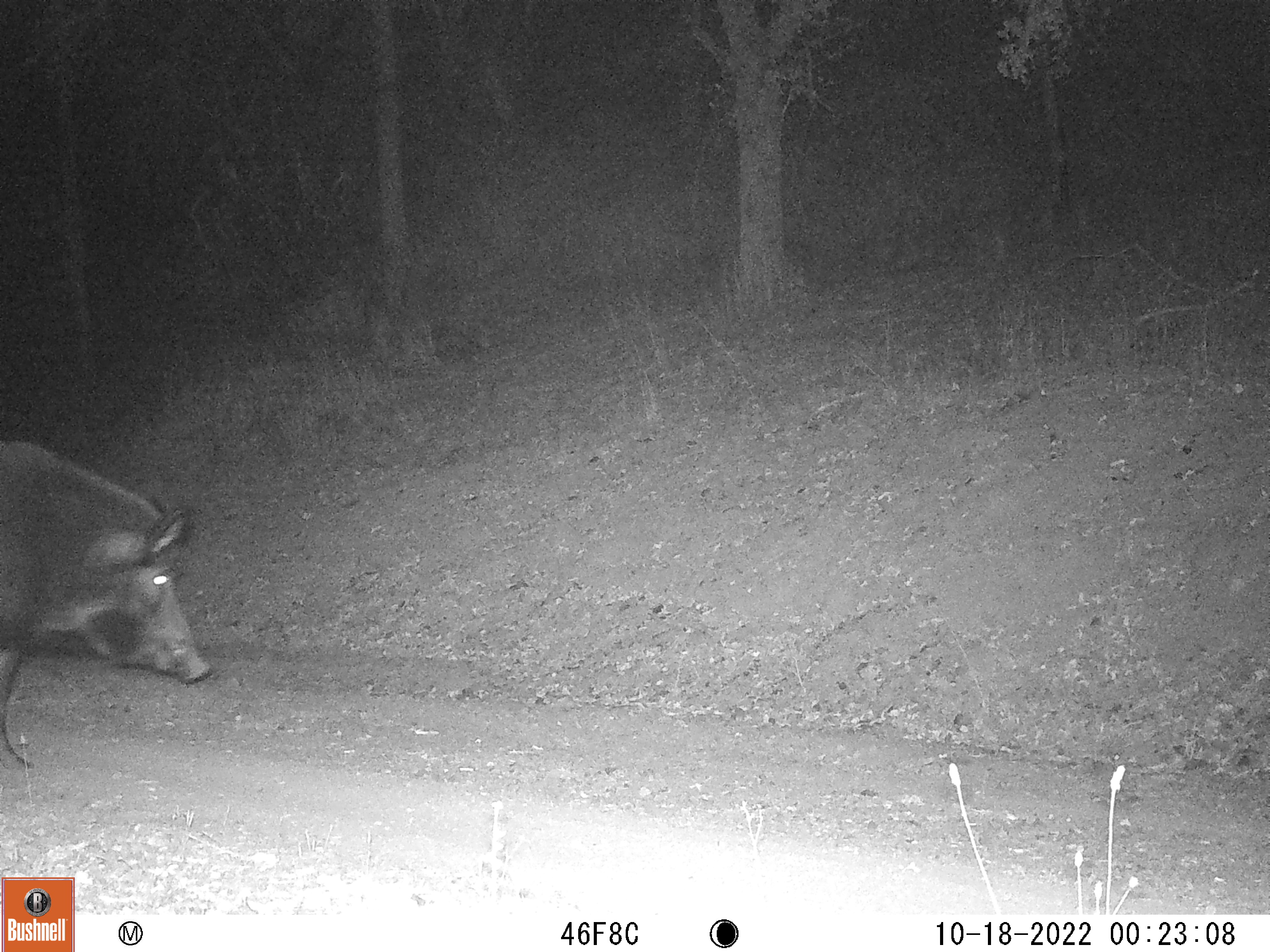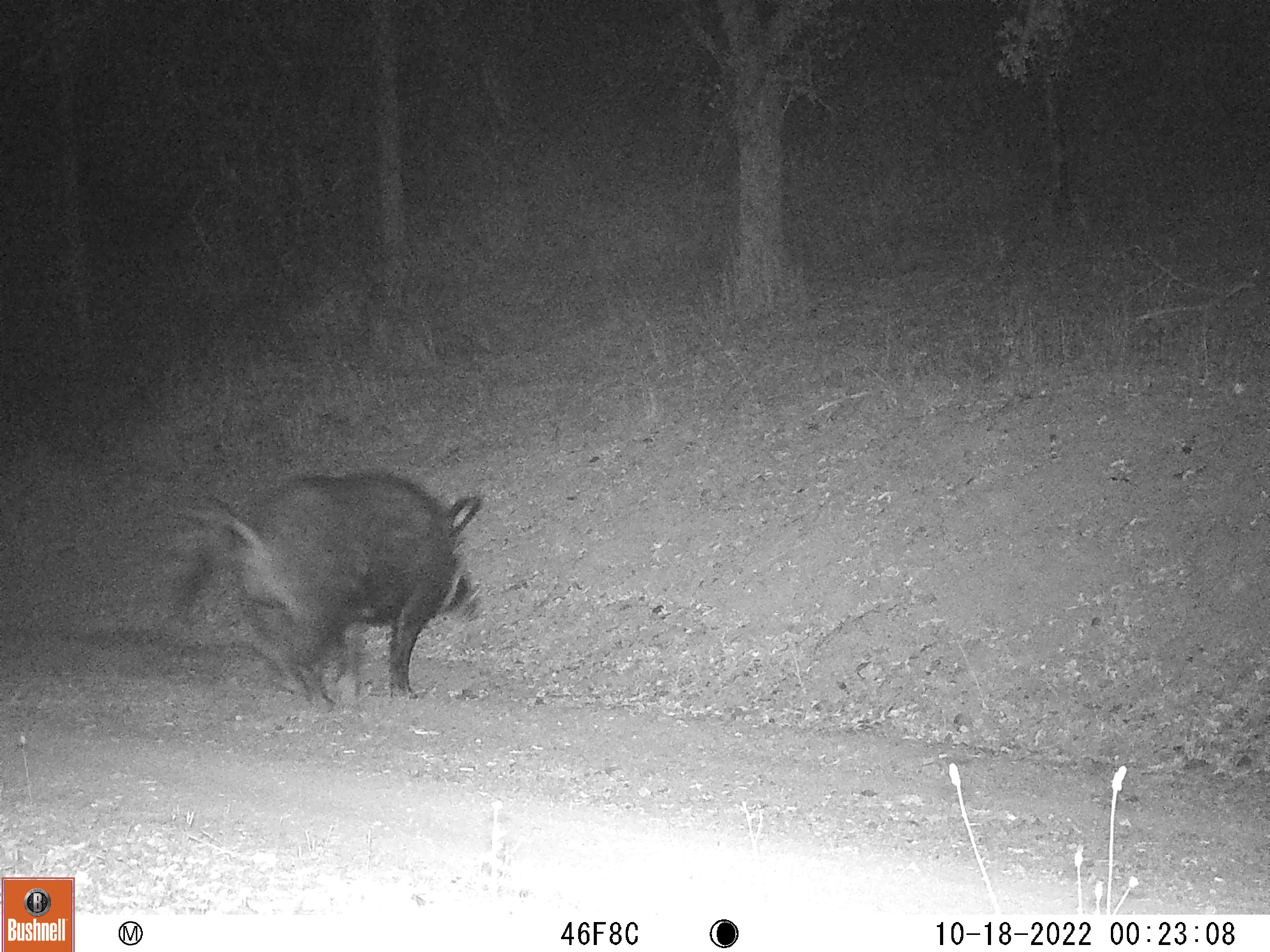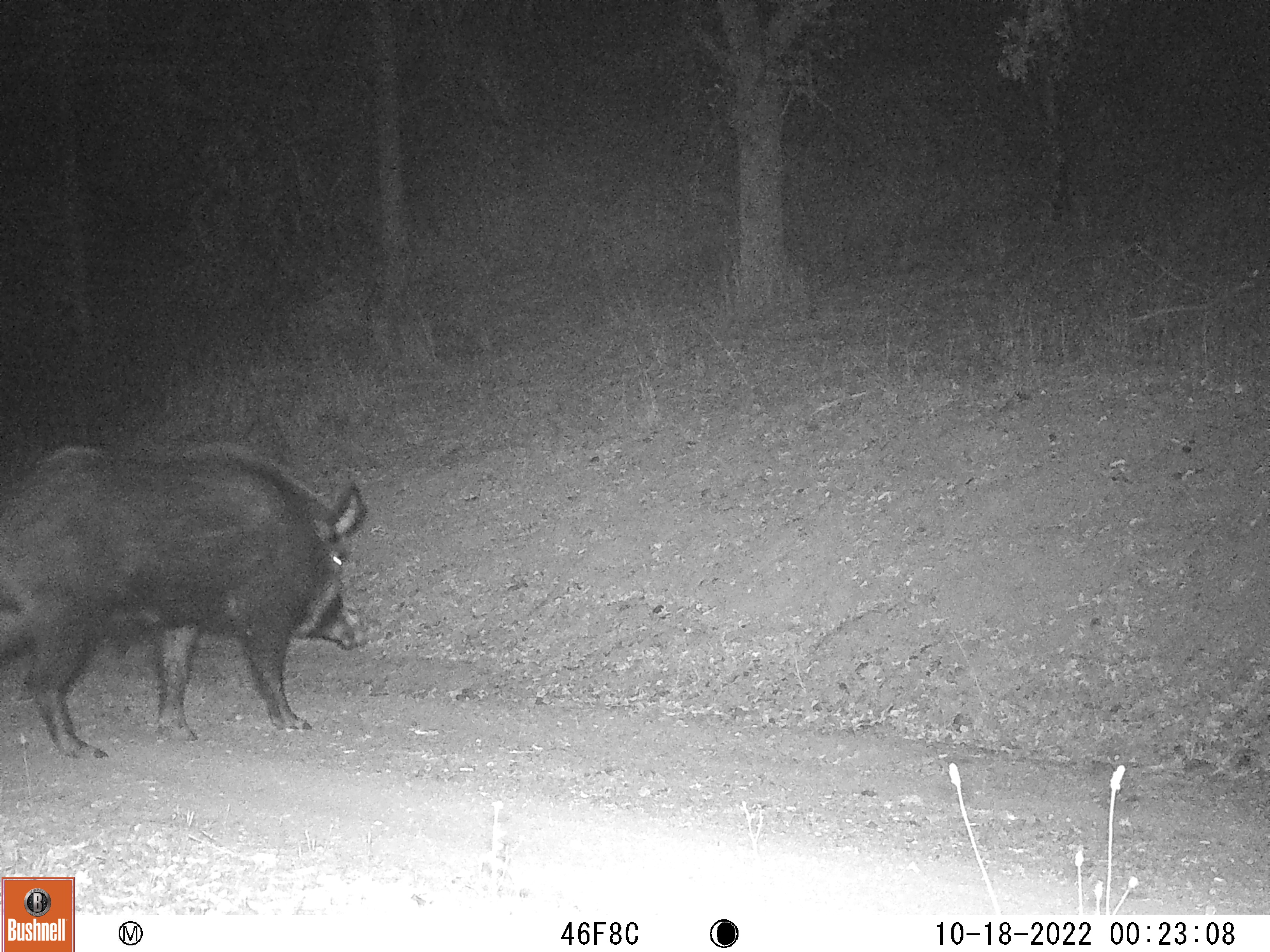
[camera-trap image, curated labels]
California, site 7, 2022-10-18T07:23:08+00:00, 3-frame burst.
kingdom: Animalia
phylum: Chordata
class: Mammalia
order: Artiodactyla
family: Suidae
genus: Sus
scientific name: Sus scrofa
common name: wild boar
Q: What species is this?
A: Wild boar (Sus scrofa).